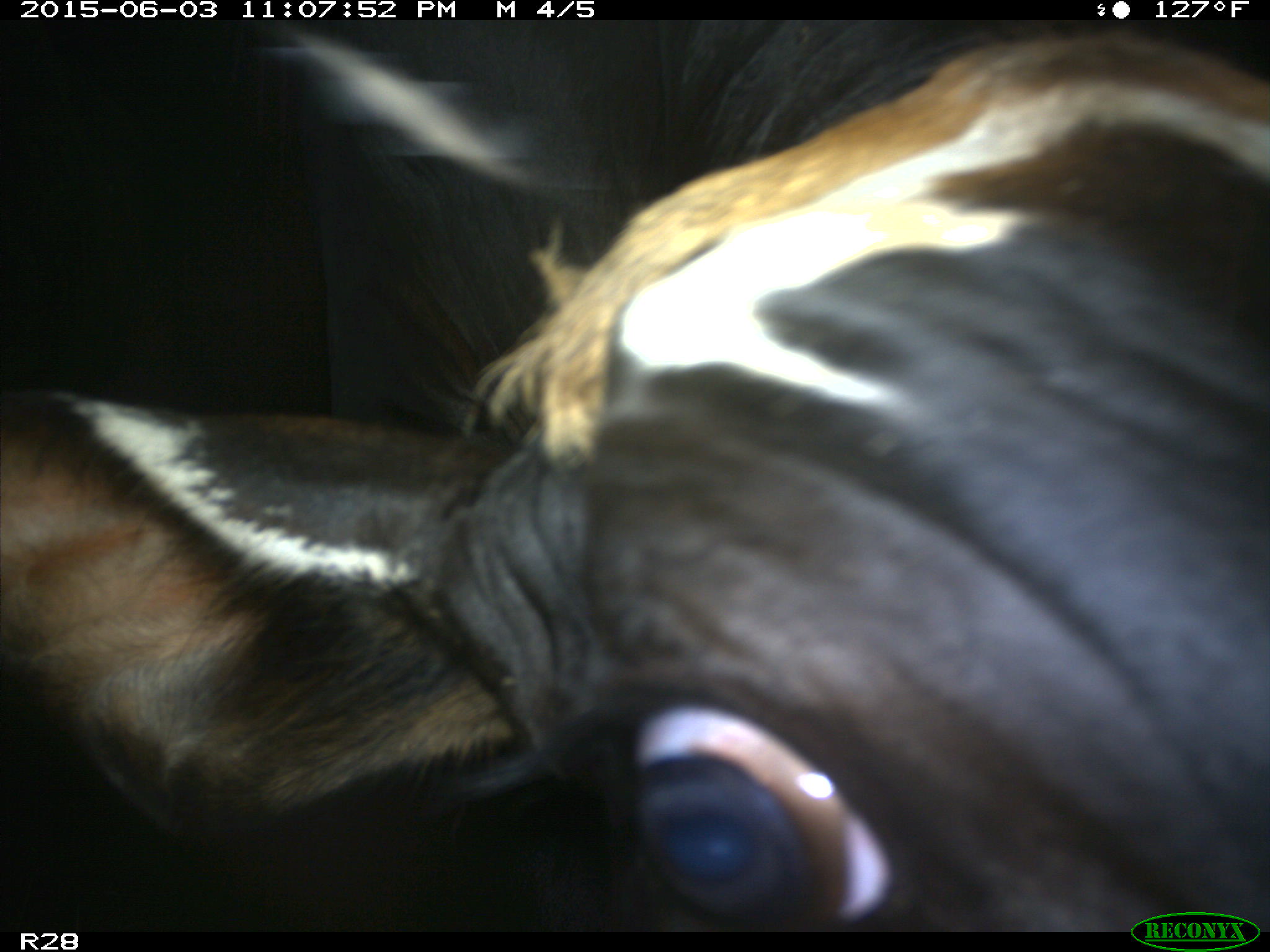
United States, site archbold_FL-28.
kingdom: Animalia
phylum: Chordata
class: Mammalia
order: Artiodactyla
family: Bovidae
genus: Bos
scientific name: Bos taurus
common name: domestic cow